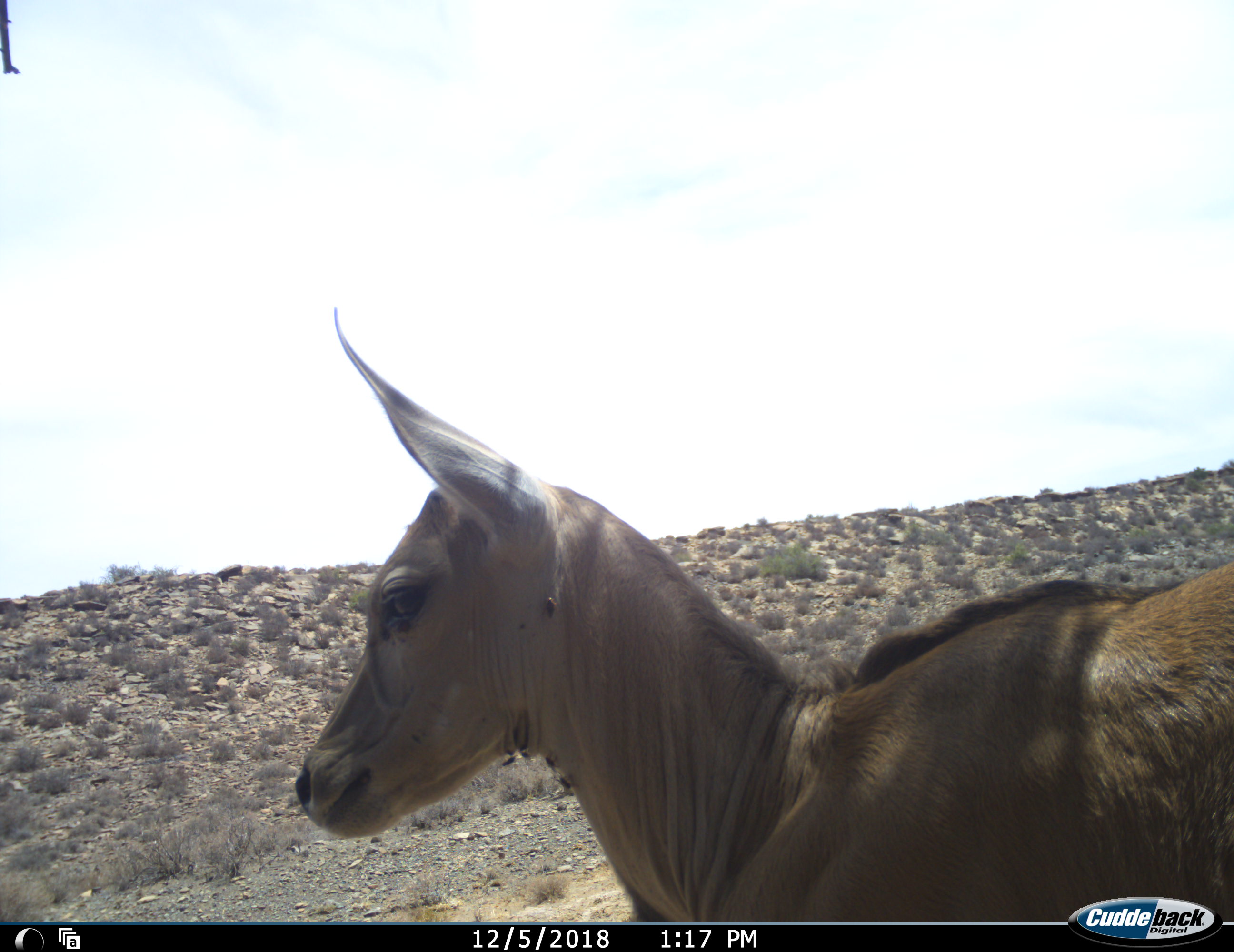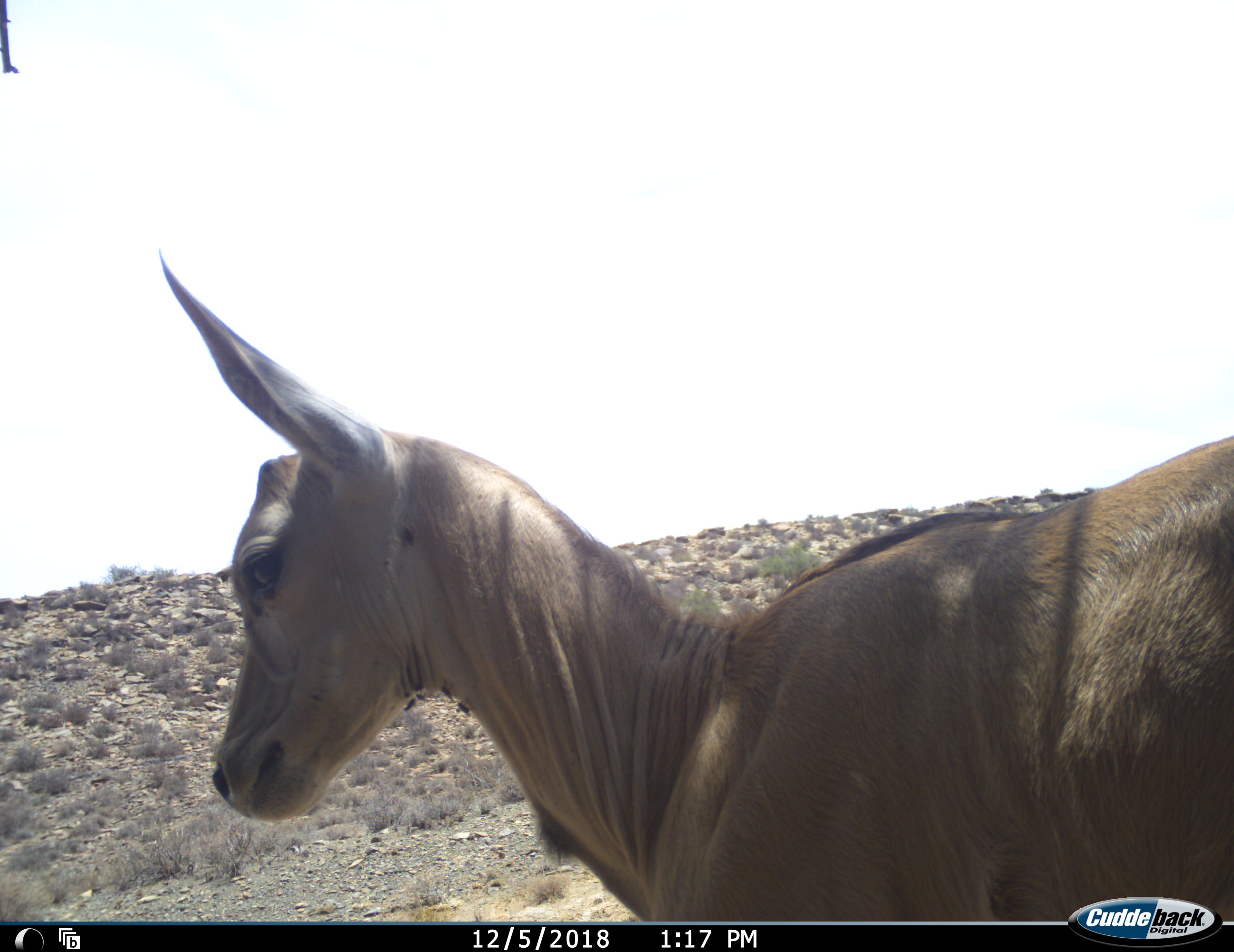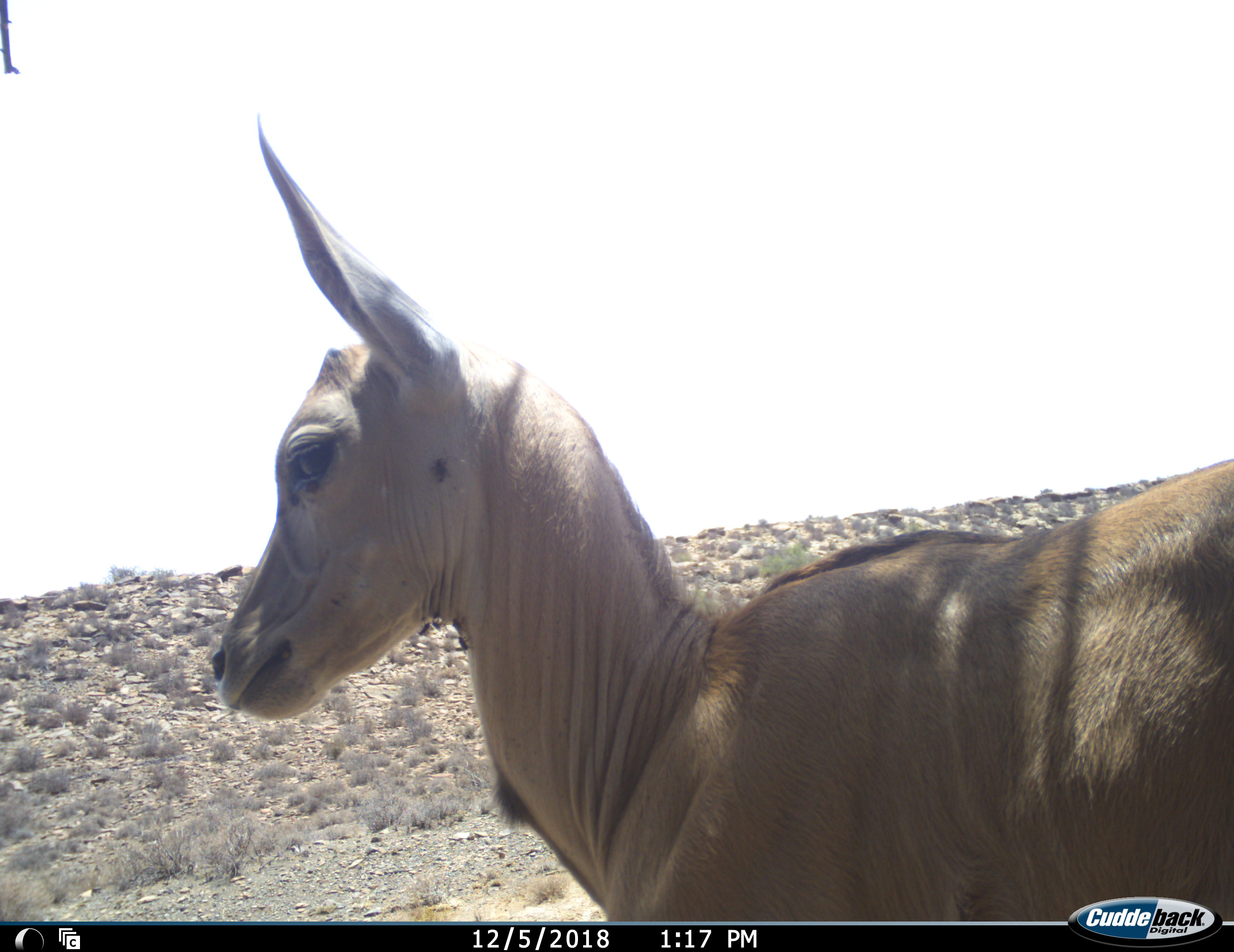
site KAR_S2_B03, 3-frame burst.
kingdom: Animalia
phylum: Chordata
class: Mammalia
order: Artiodactyla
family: Bovidae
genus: Tragelaphus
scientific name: Tragelaphus oryx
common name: eland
Eland (Tragelaphus oryx), count 1. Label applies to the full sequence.